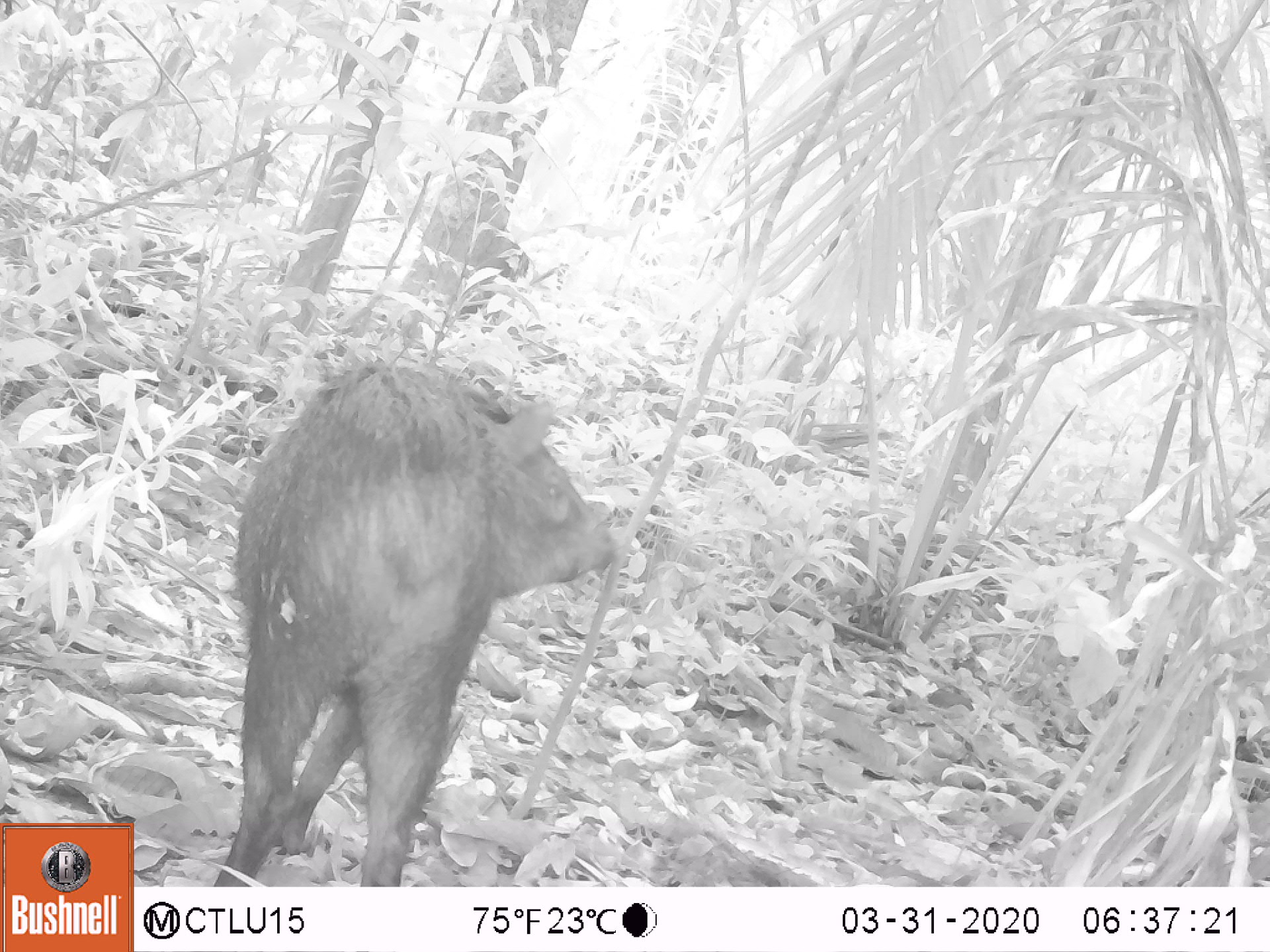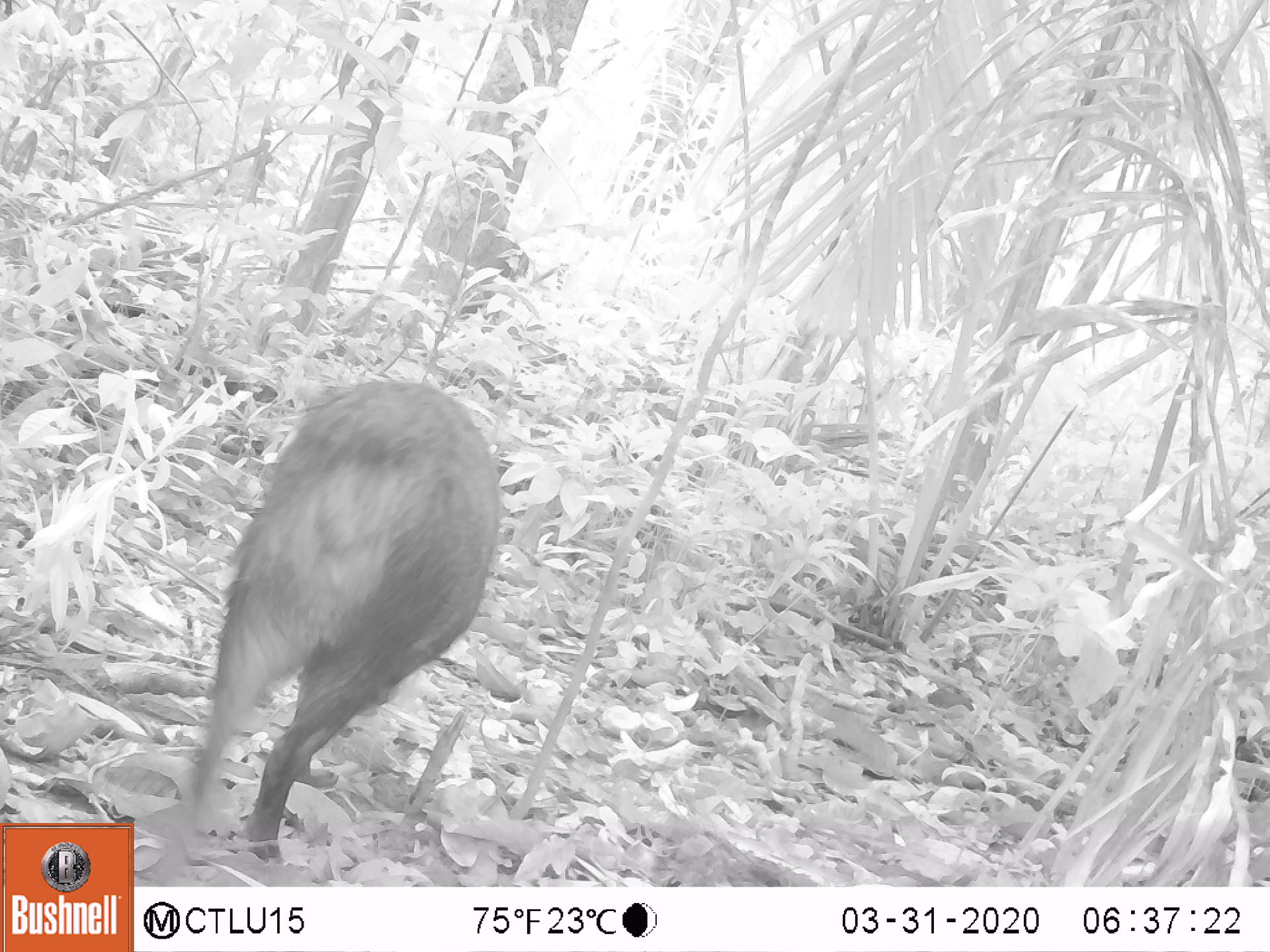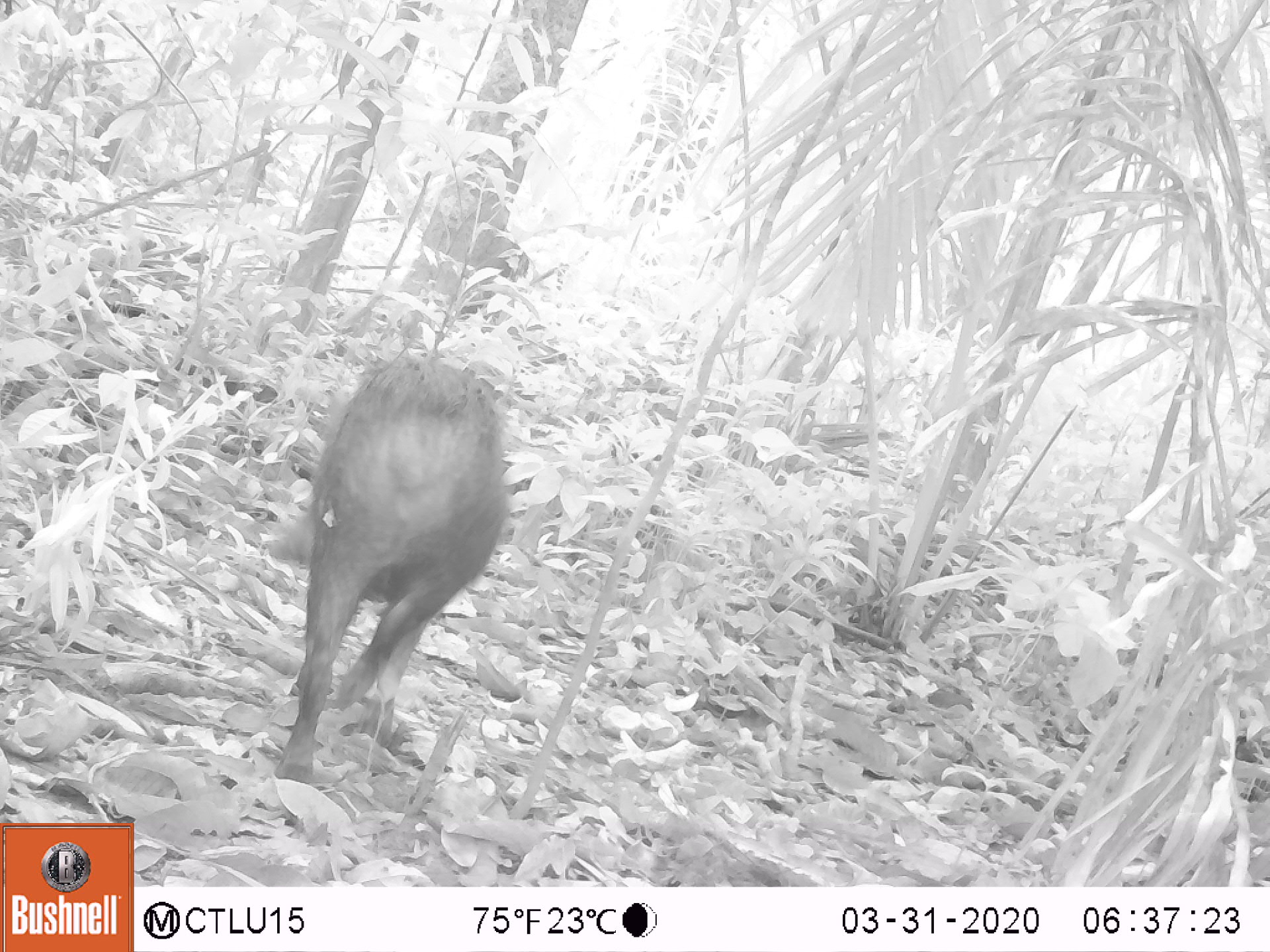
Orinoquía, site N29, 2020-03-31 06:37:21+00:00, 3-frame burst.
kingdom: Animalia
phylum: Chordata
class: Mammalia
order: Artiodactyla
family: Tayassuidae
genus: Pecari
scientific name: Pecari tajacu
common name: collared peccary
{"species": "collared peccary (Pecari tajacu)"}